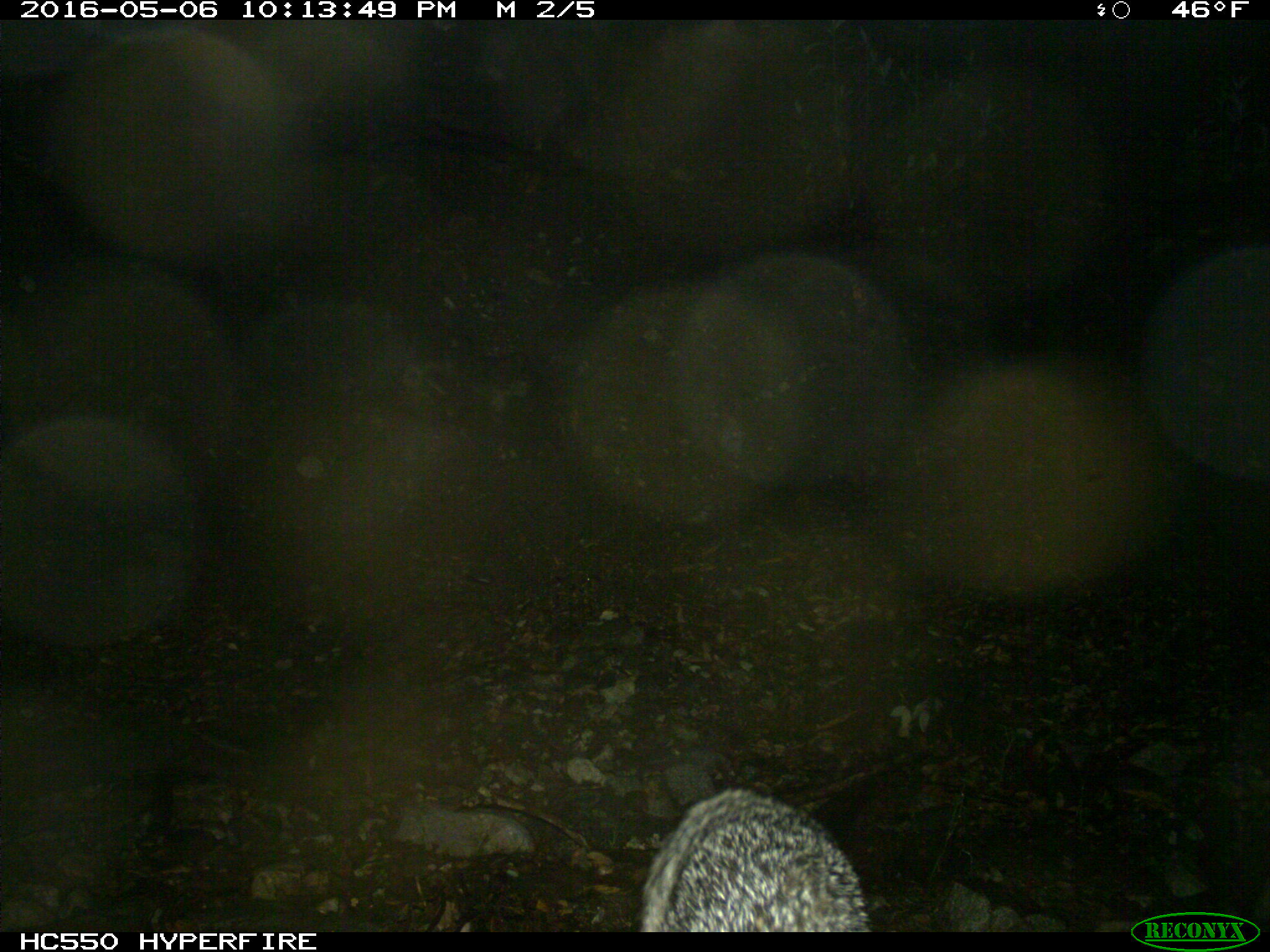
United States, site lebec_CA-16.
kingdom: Animalia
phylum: Chordata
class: Mammalia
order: Carnivora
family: Canidae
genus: Urocyon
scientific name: Urocyon cinereoargenteus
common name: gray fox